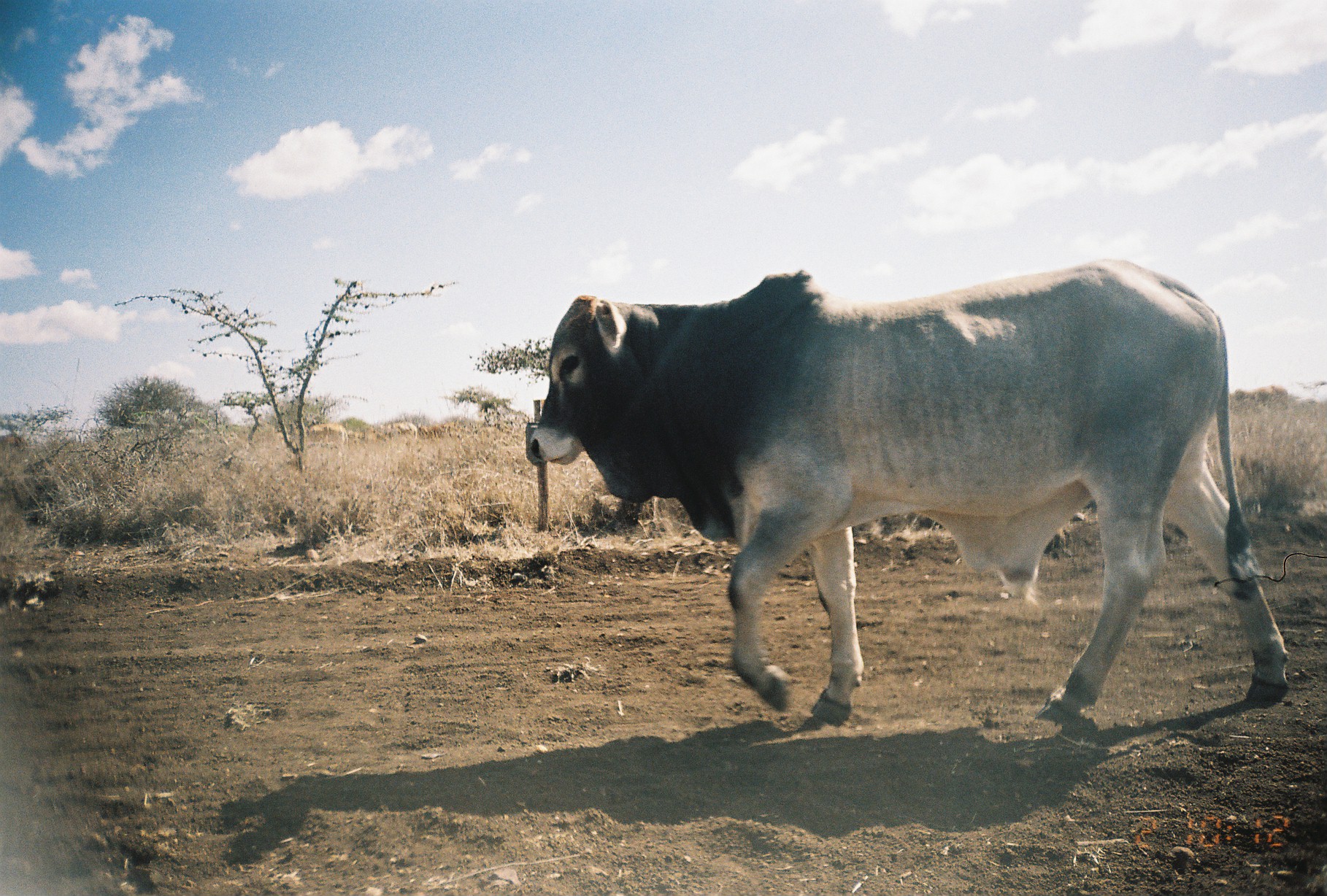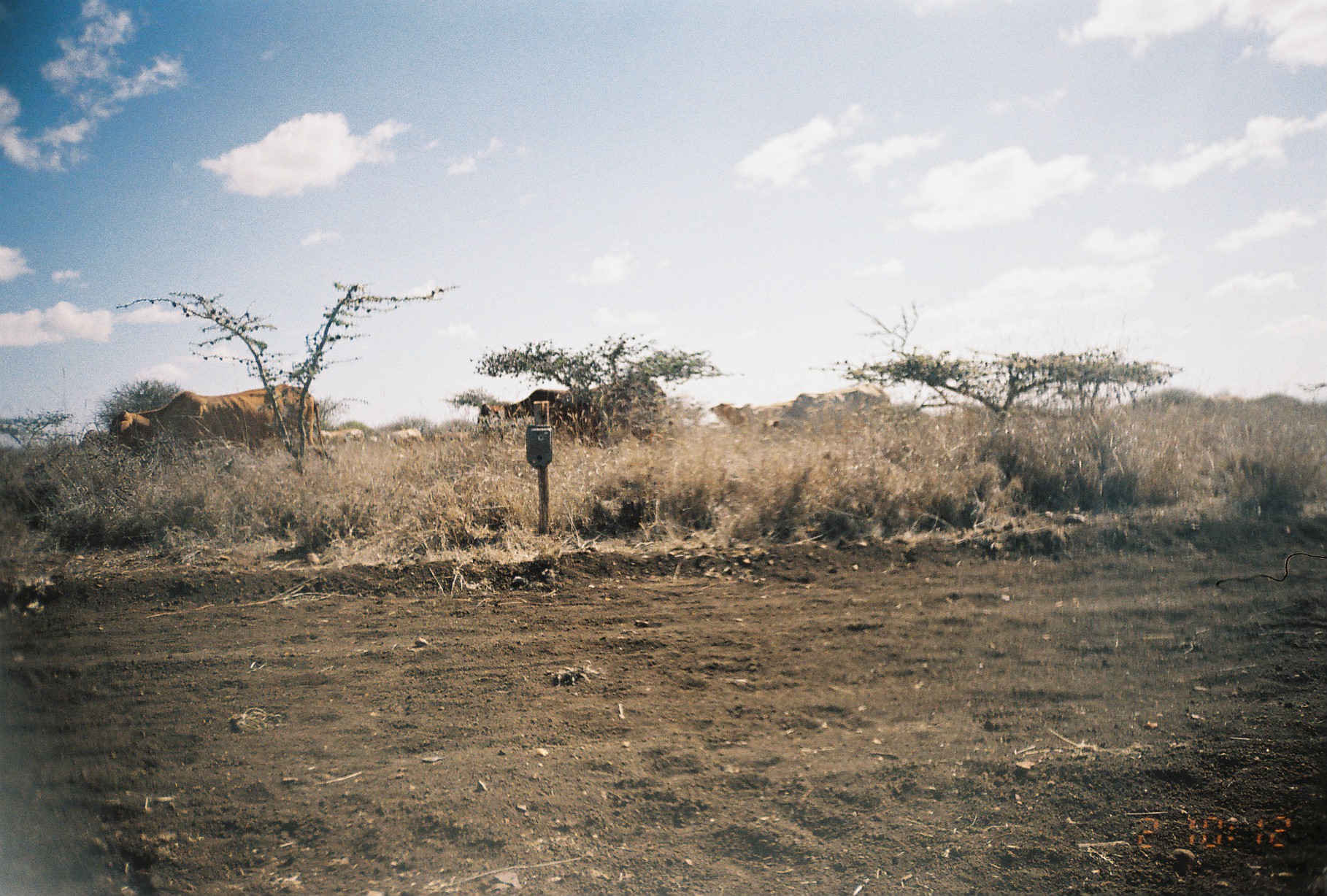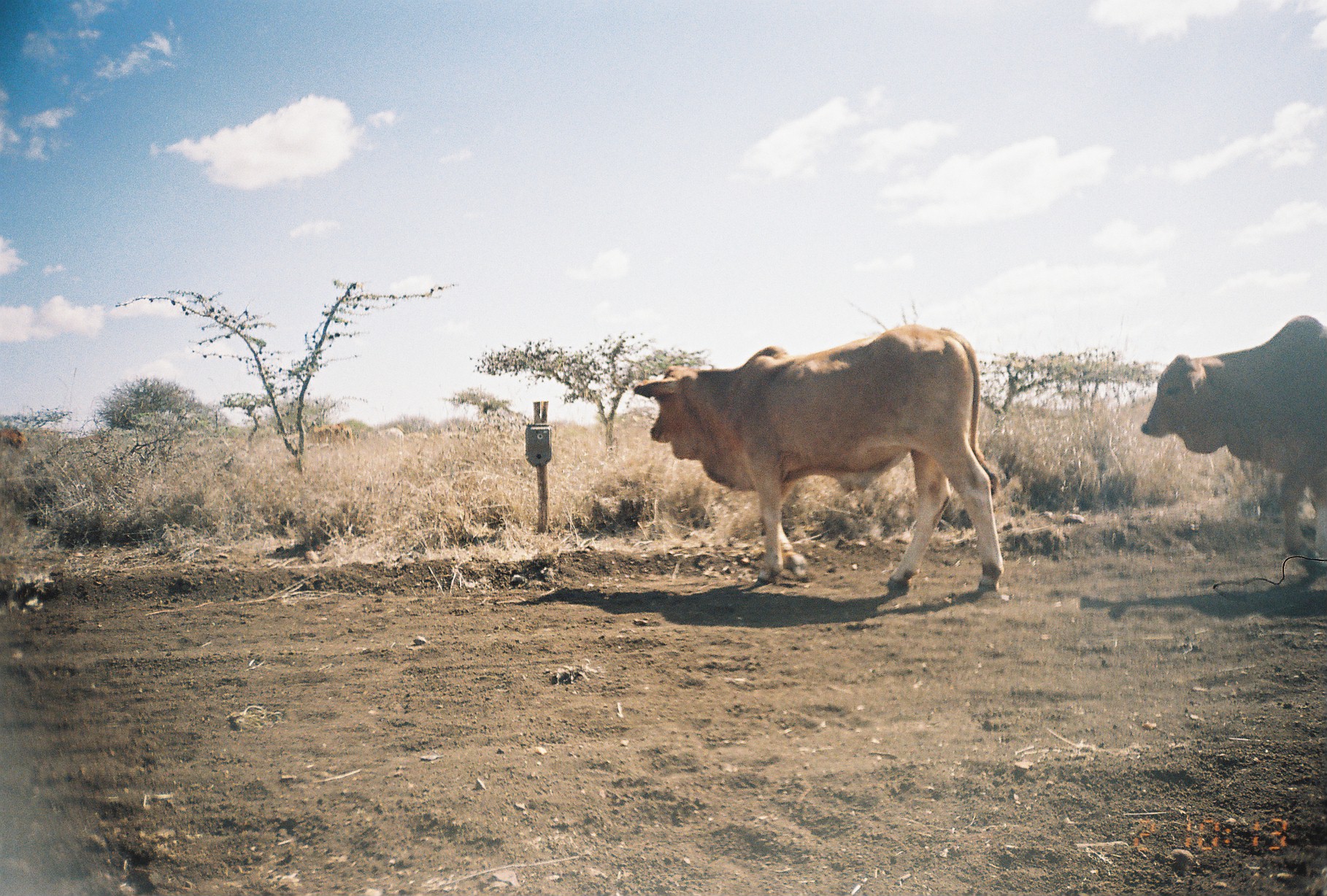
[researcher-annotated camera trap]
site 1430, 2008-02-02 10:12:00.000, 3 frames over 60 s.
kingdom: Animalia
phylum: Chordata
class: Mammalia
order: Artiodactyla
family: Bovidae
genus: Bos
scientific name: Bos taurus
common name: domestic cattle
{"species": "Bos taurus (domestic cattle)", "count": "7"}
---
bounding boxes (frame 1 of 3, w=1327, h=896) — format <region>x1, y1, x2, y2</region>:
bos taurus: <region>525, 258, 1288, 722</region>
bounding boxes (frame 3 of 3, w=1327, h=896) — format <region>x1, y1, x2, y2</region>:
bos taurus: <region>633, 322, 1002, 599</region>; <region>1140, 312, 1326, 573</region>
group: <region>0, 423, 520, 446</region>